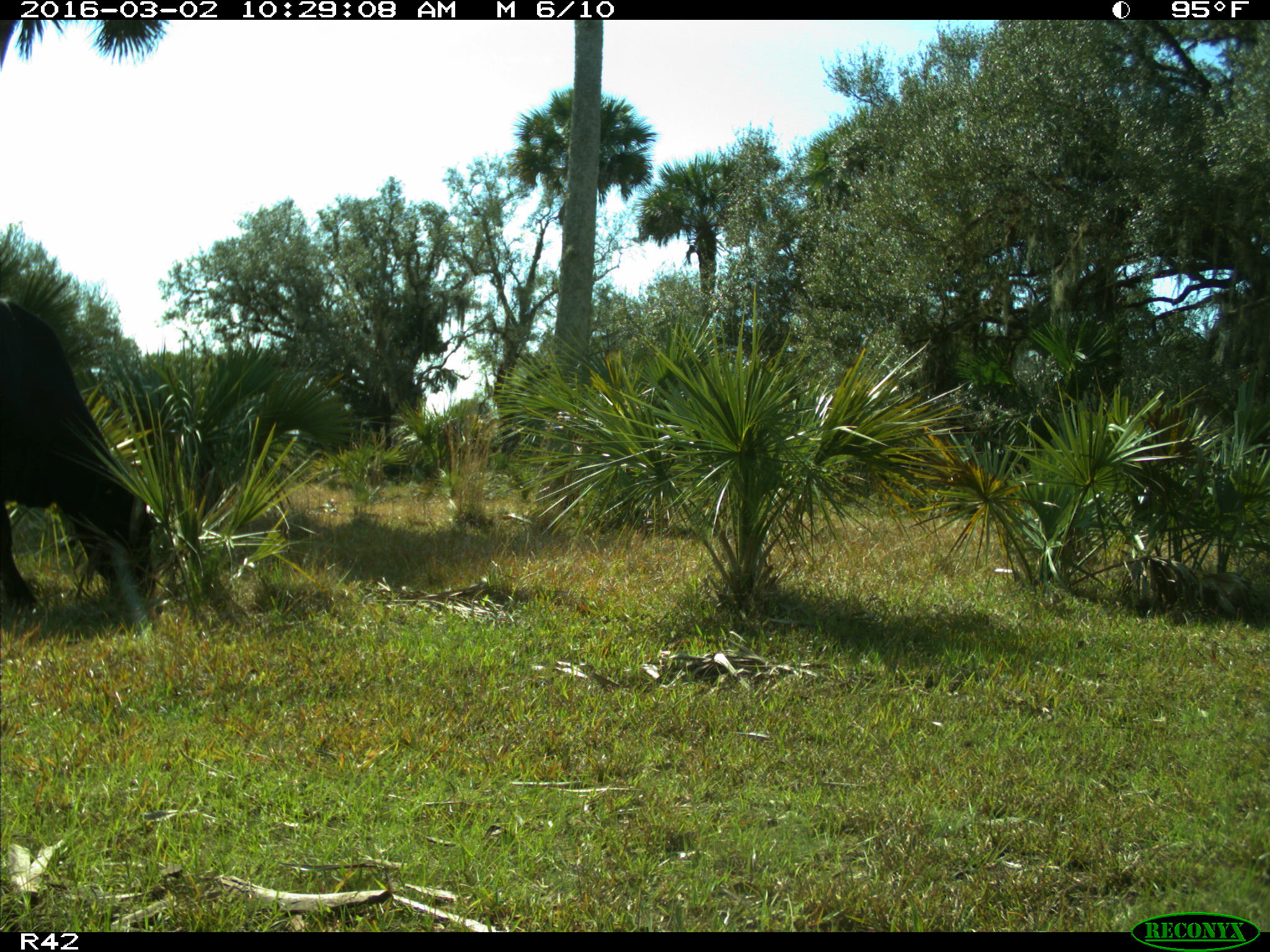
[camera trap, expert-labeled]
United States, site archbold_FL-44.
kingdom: Animalia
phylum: Chordata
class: Mammalia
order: Artiodactyla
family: Bovidae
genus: Bos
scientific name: Bos taurus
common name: domestic cow